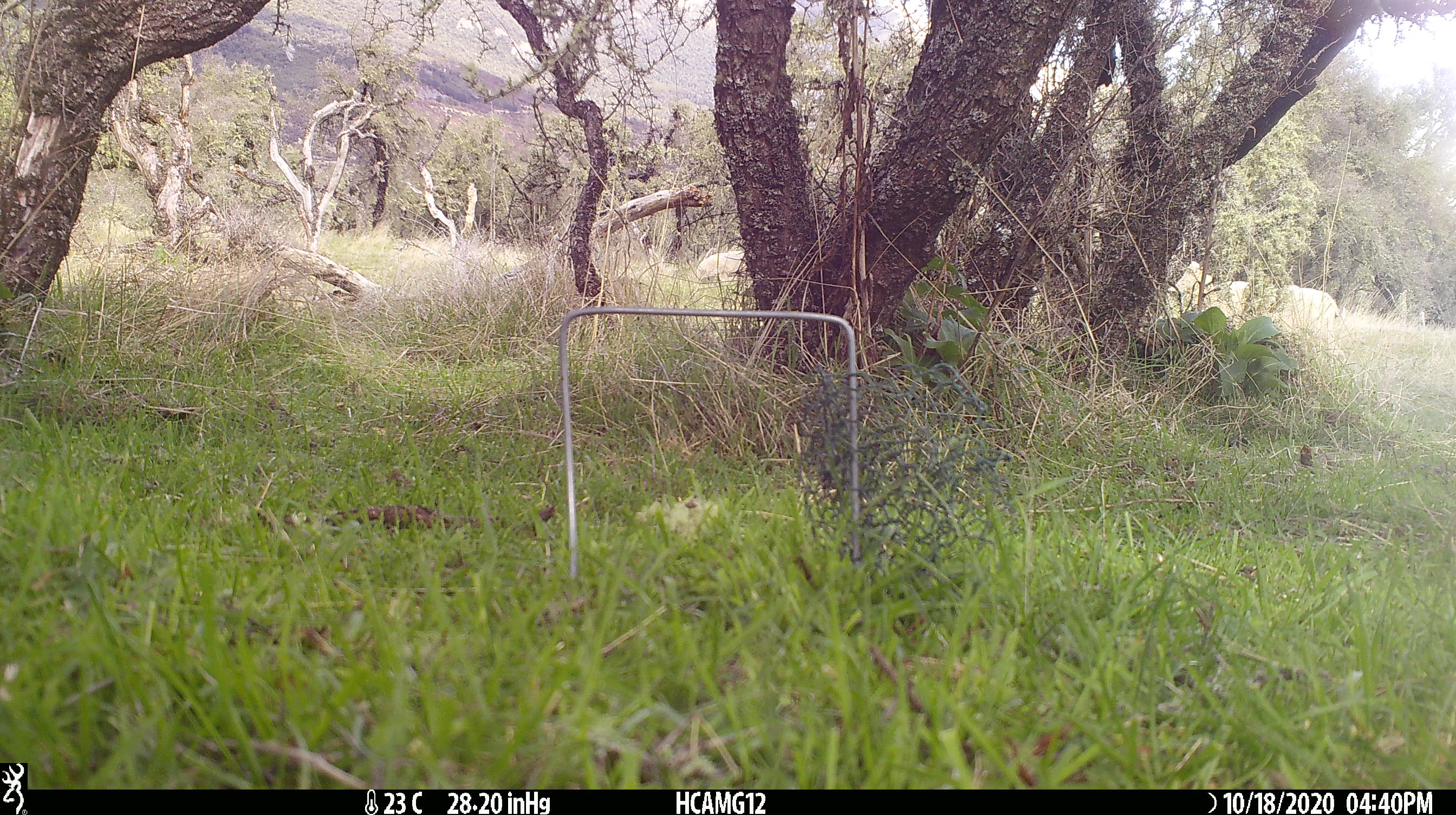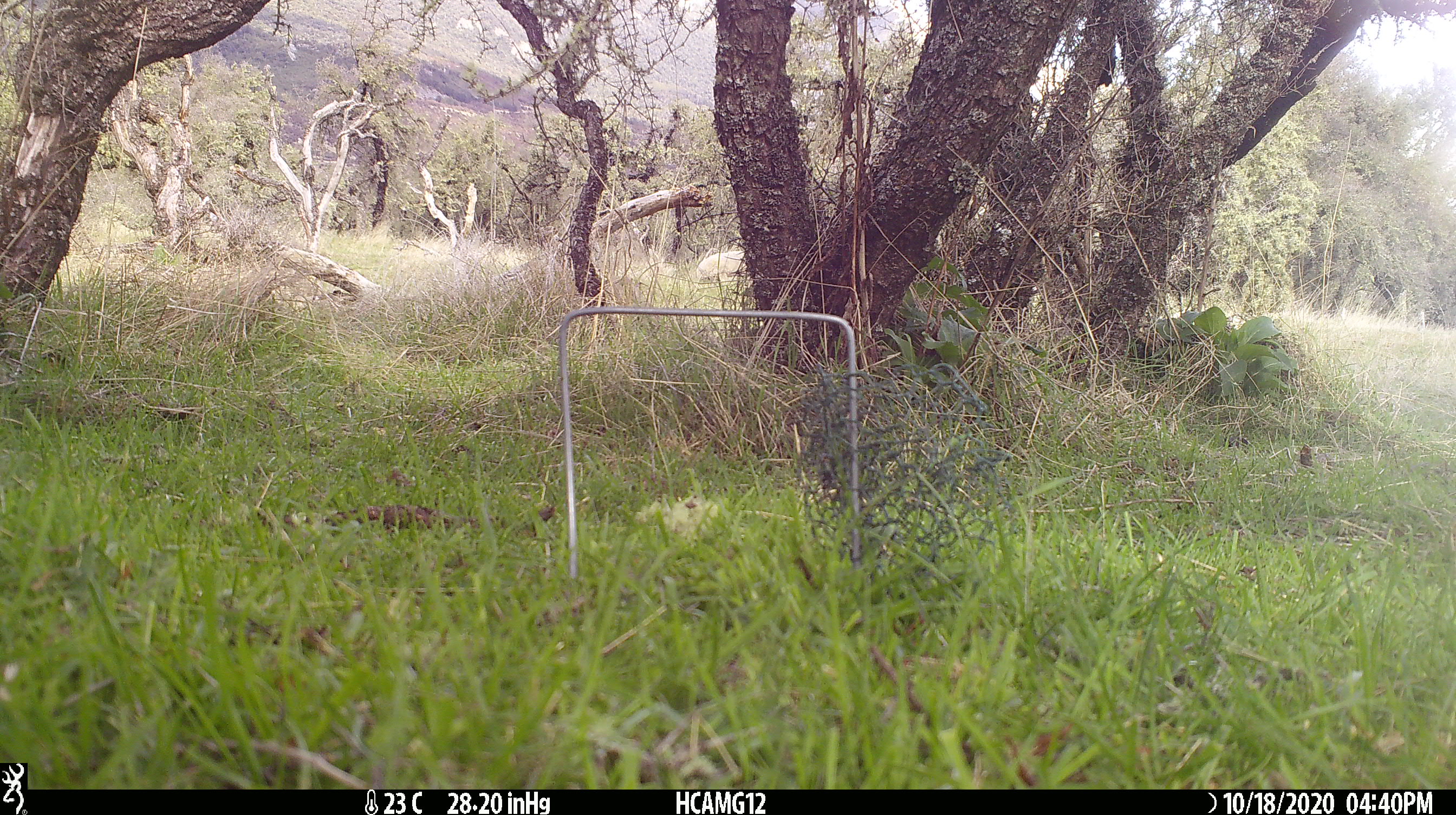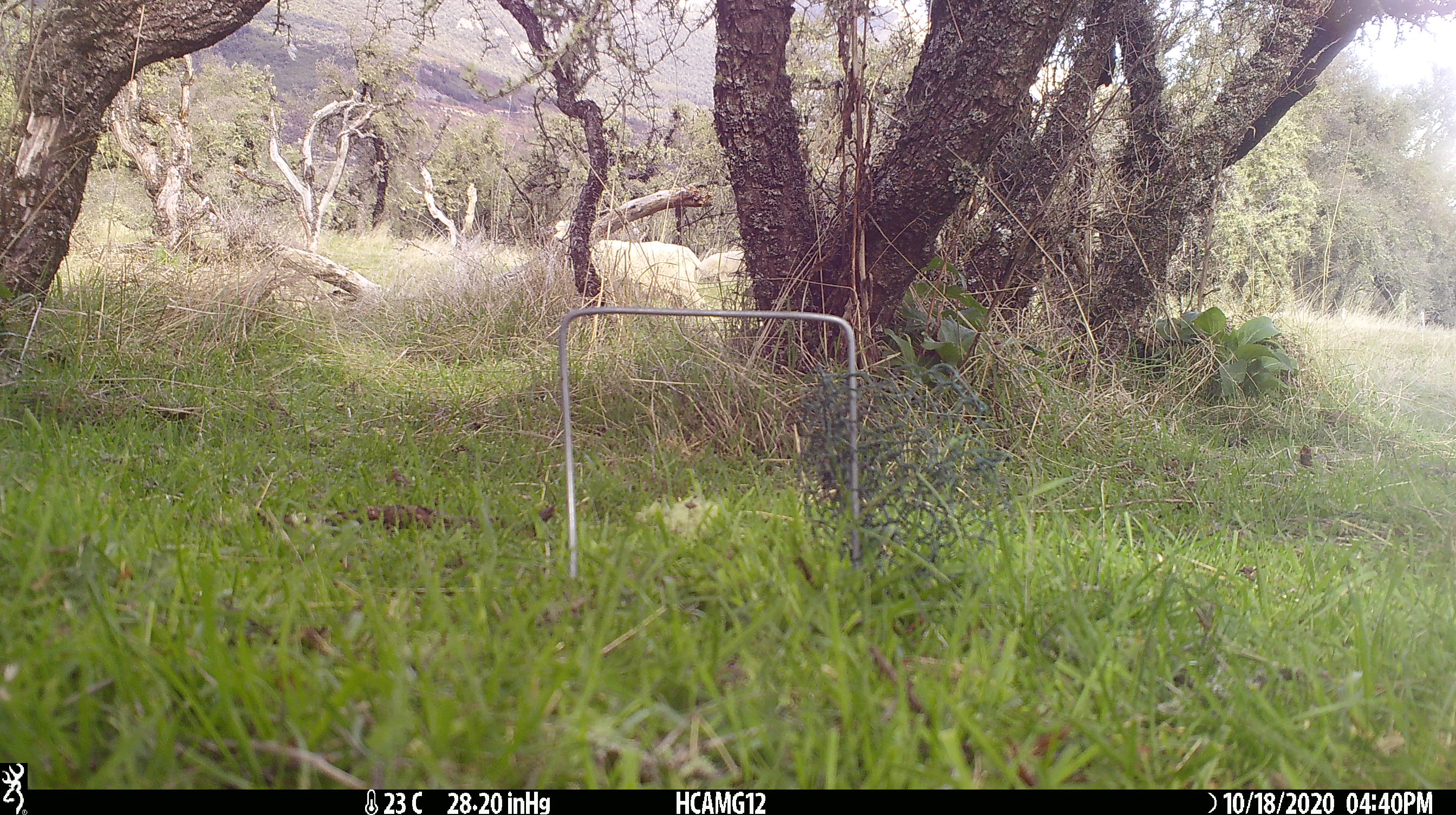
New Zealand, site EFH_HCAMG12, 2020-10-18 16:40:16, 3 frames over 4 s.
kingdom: Animalia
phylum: Chordata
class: Mammalia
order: Artiodactyla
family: Bovidae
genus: Ovis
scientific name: Ovis aries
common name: domestic sheep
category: sheep